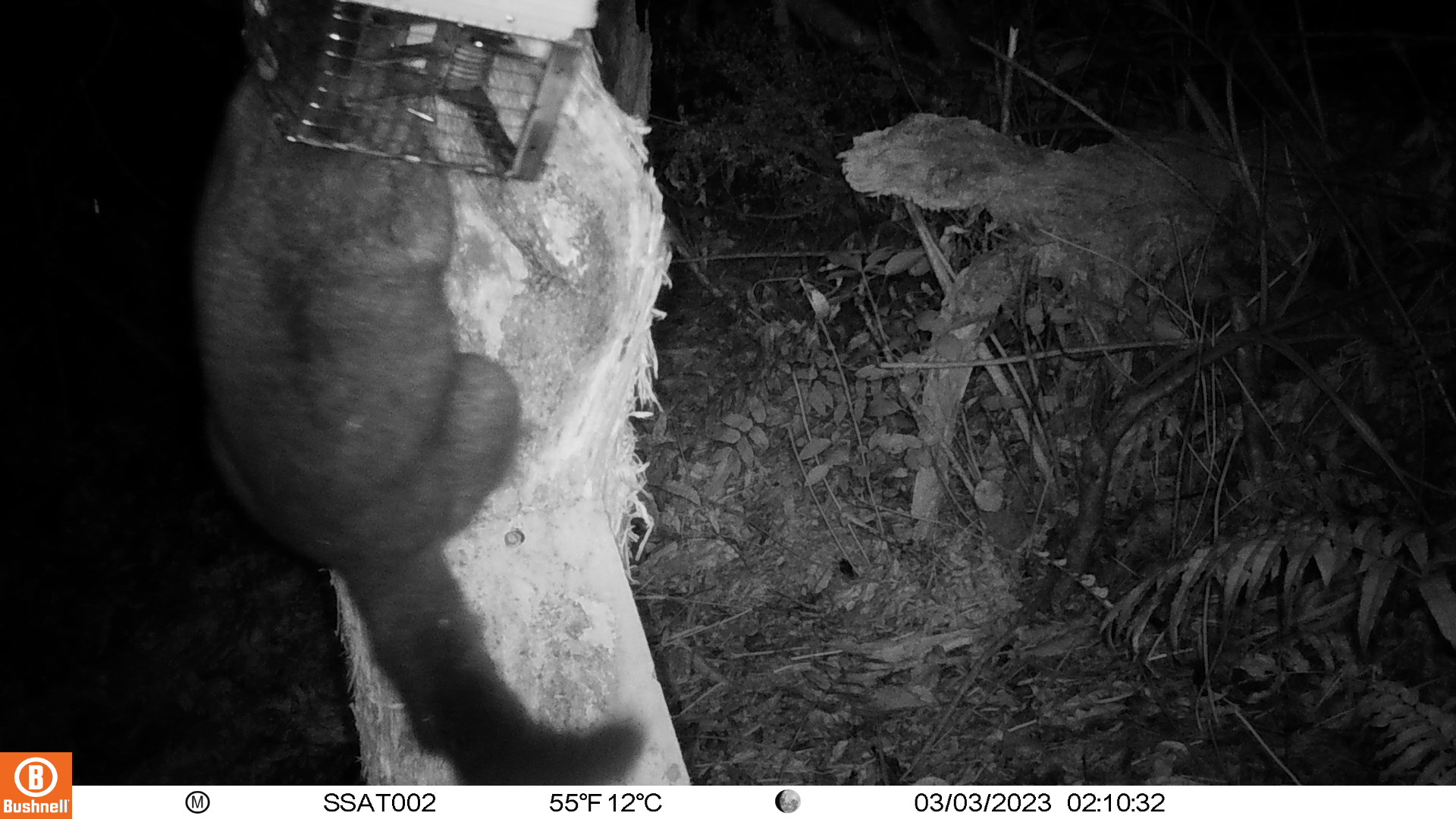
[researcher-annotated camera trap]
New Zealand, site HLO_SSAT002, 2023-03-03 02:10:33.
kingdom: Animalia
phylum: Chordata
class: Mammalia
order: Diprotodontia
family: Phalangeridae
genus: Trichosurus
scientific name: Trichosurus vulpecula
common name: common brushtail possum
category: possum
Possum (common brushtail possum) (Trichosurus vulpecula).